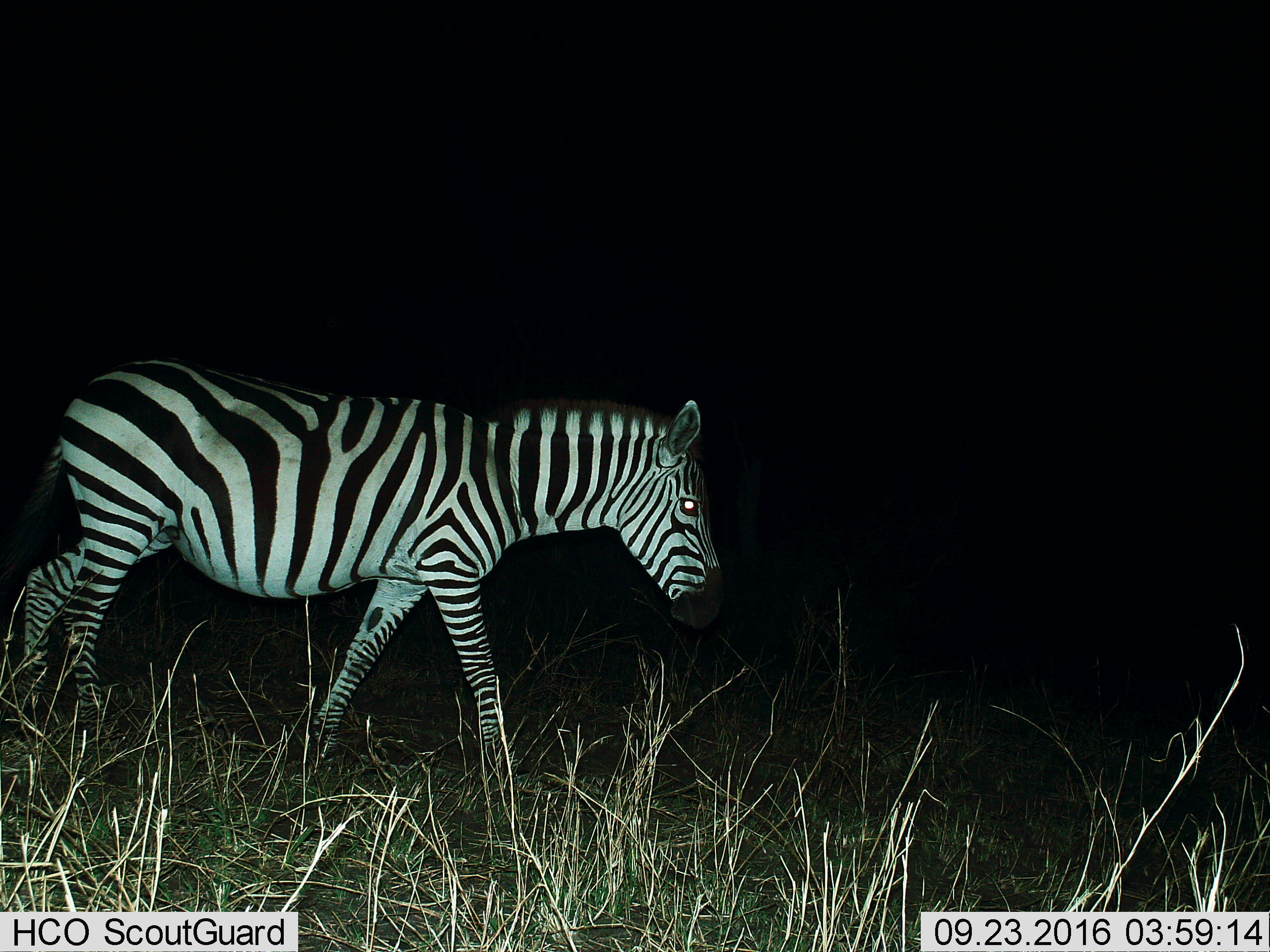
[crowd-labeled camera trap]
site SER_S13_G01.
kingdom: Animalia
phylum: Chordata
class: Mammalia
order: Perissodactyla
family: Equidae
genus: Equus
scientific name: Equus quagga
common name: plains zebra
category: zebraplains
Zebraplains (plains zebra) (Equus quagga), count 1. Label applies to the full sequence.